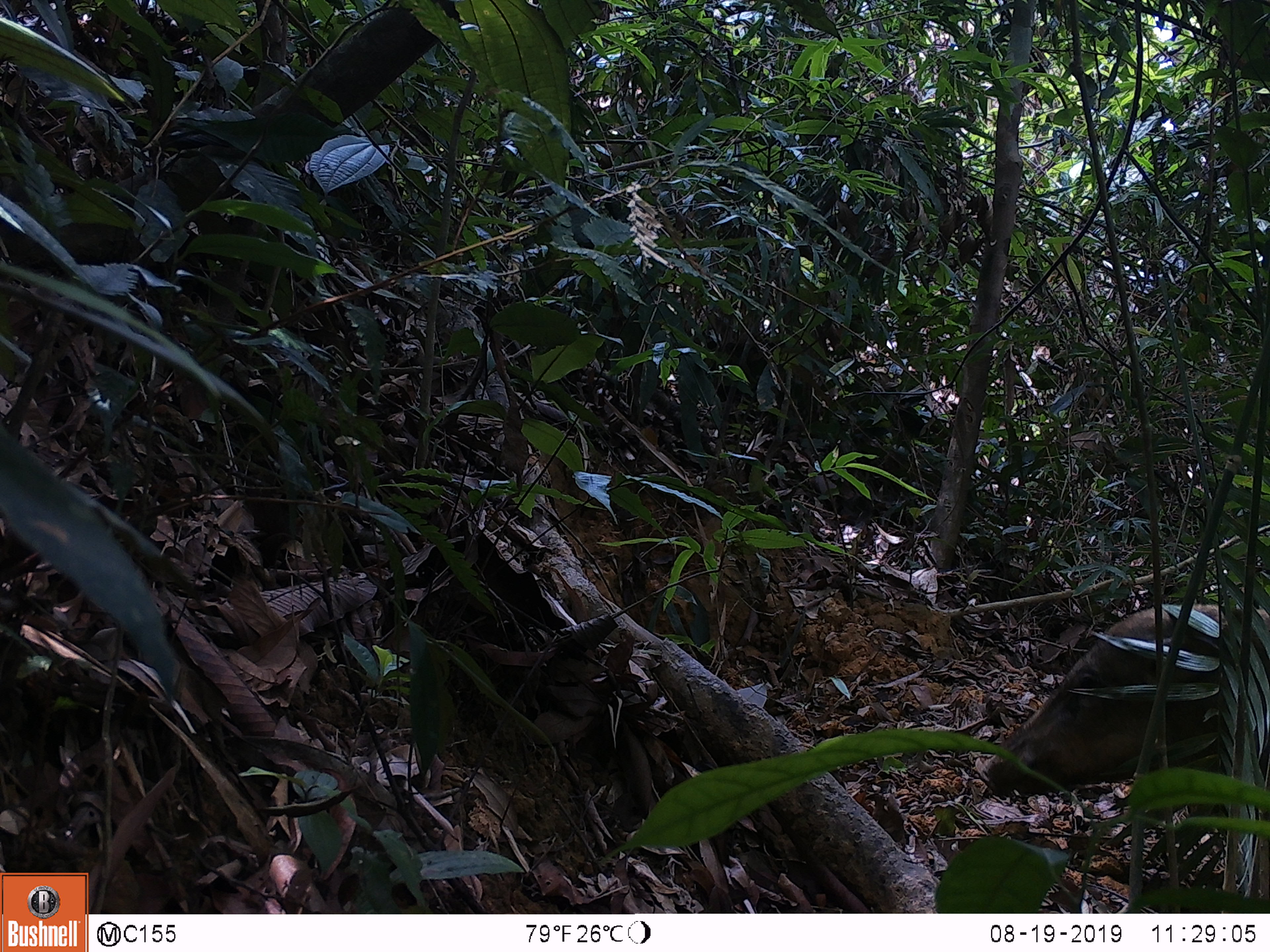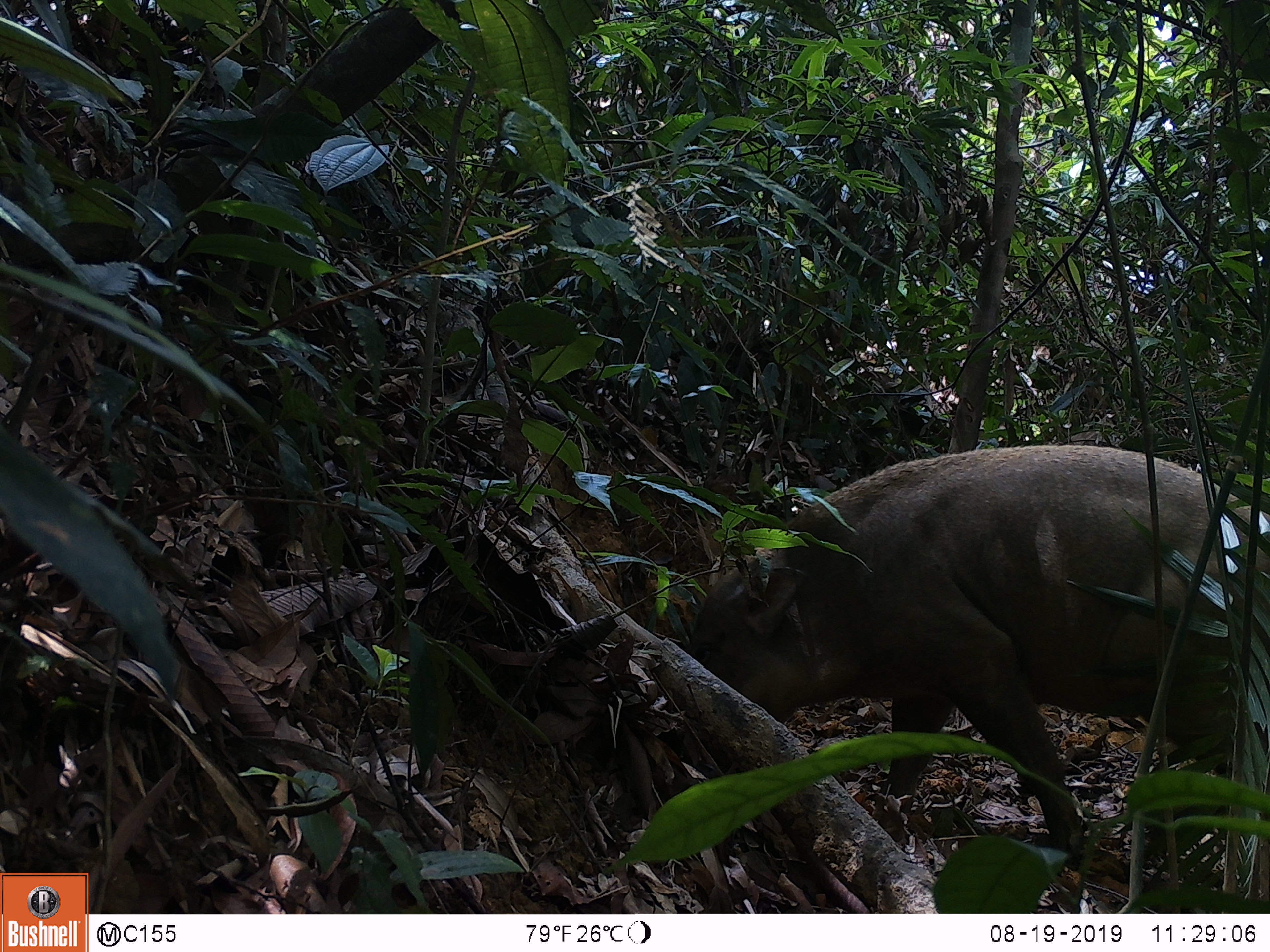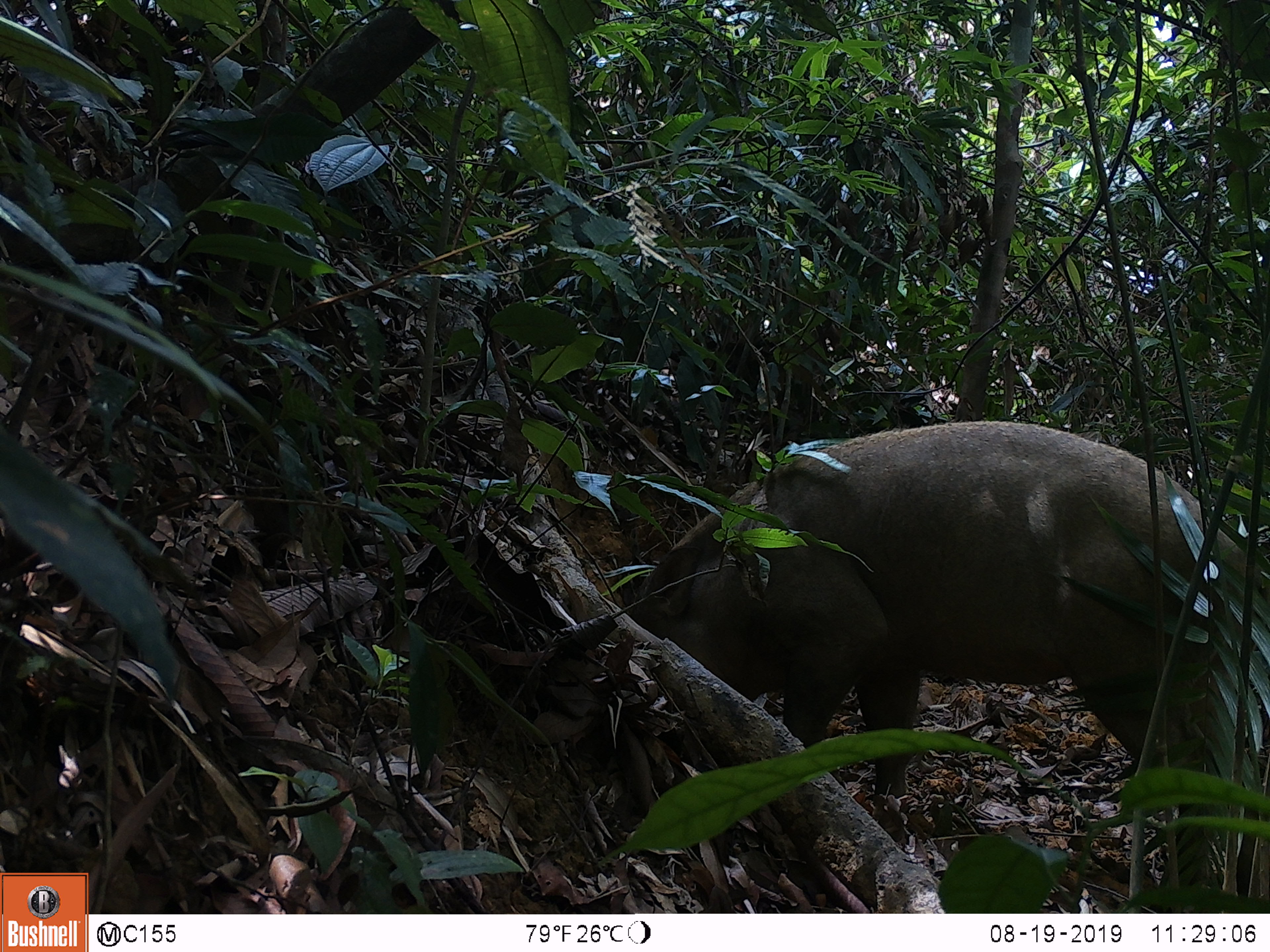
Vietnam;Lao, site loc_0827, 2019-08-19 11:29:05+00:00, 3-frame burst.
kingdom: Animalia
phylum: Chordata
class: Mammalia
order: Artiodactyla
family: Suidae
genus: Sus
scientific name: Sus scrofa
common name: eurasian wild pig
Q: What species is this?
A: Eurasian wild pig (Sus scrofa).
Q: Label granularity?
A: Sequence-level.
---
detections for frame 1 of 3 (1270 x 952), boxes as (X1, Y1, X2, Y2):
eurasian wild pig: (979, 590, 1268, 861)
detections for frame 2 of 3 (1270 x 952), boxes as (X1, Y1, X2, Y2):
eurasian wild pig: (681, 444, 1269, 877)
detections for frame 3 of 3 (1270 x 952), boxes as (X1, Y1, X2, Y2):
eurasian wild pig: (630, 421, 1269, 891)